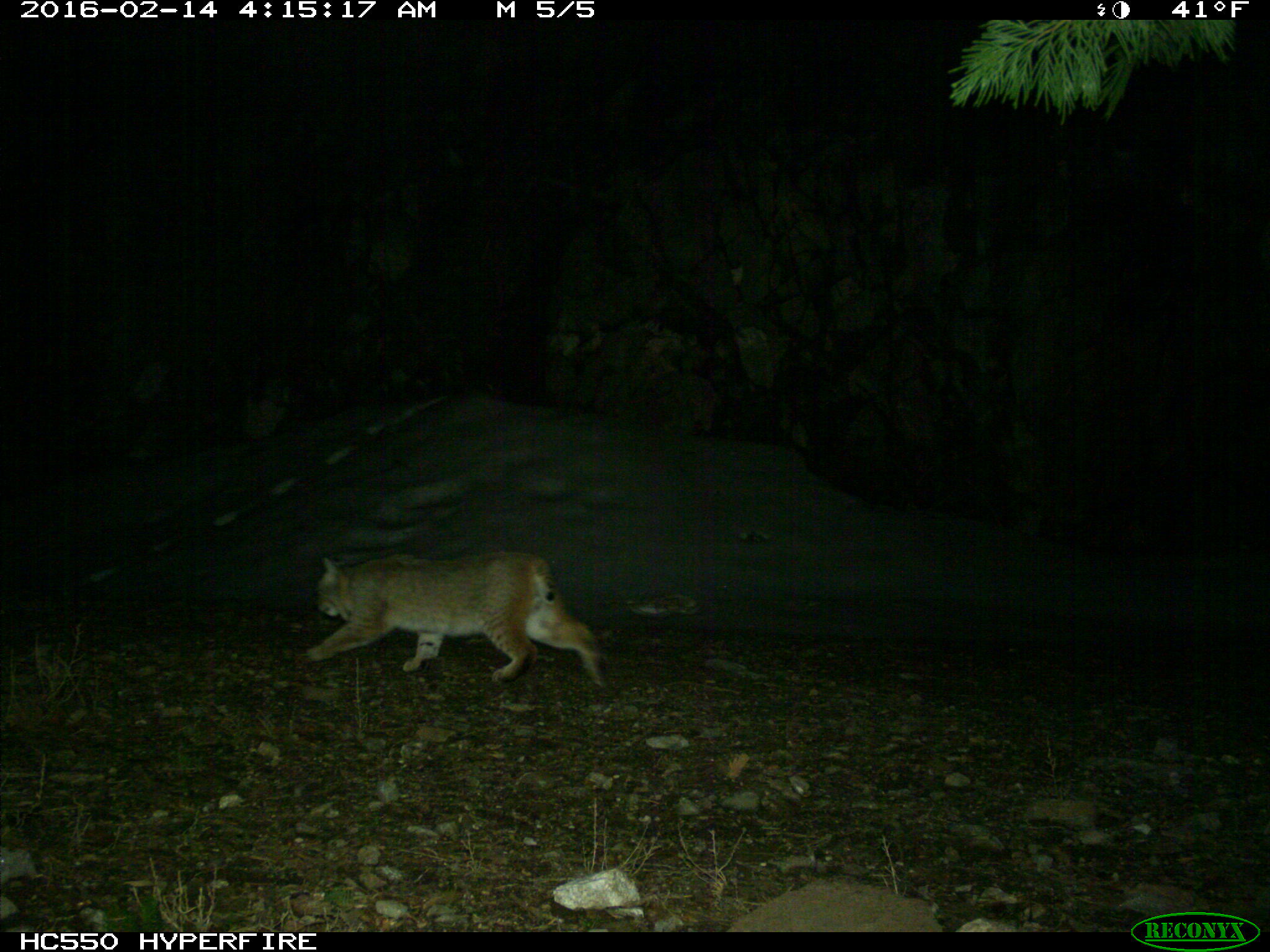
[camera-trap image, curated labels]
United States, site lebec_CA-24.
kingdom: Animalia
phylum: Chordata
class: Mammalia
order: Carnivora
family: Felidae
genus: Lynx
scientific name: Lynx rufus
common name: bobcat